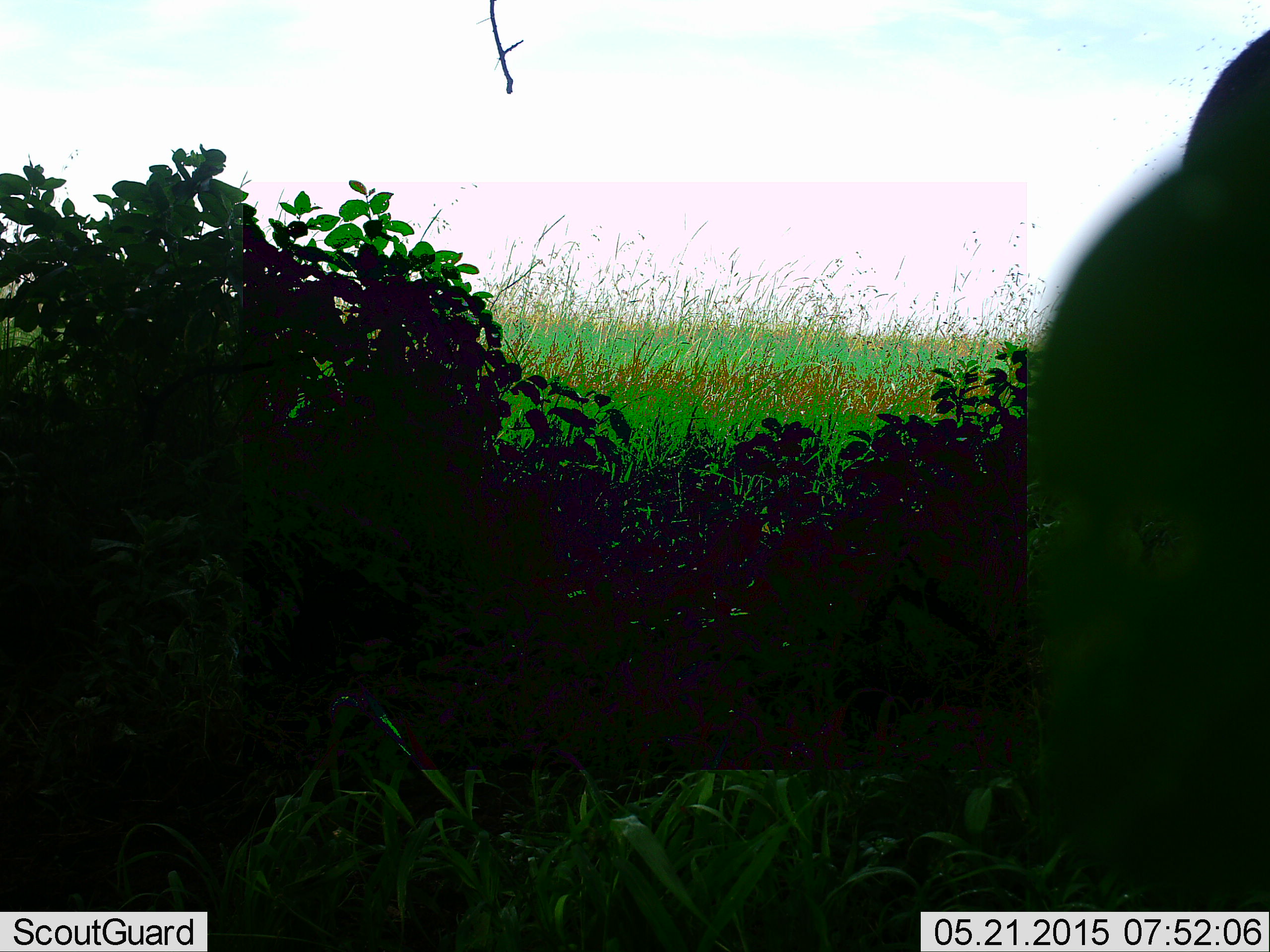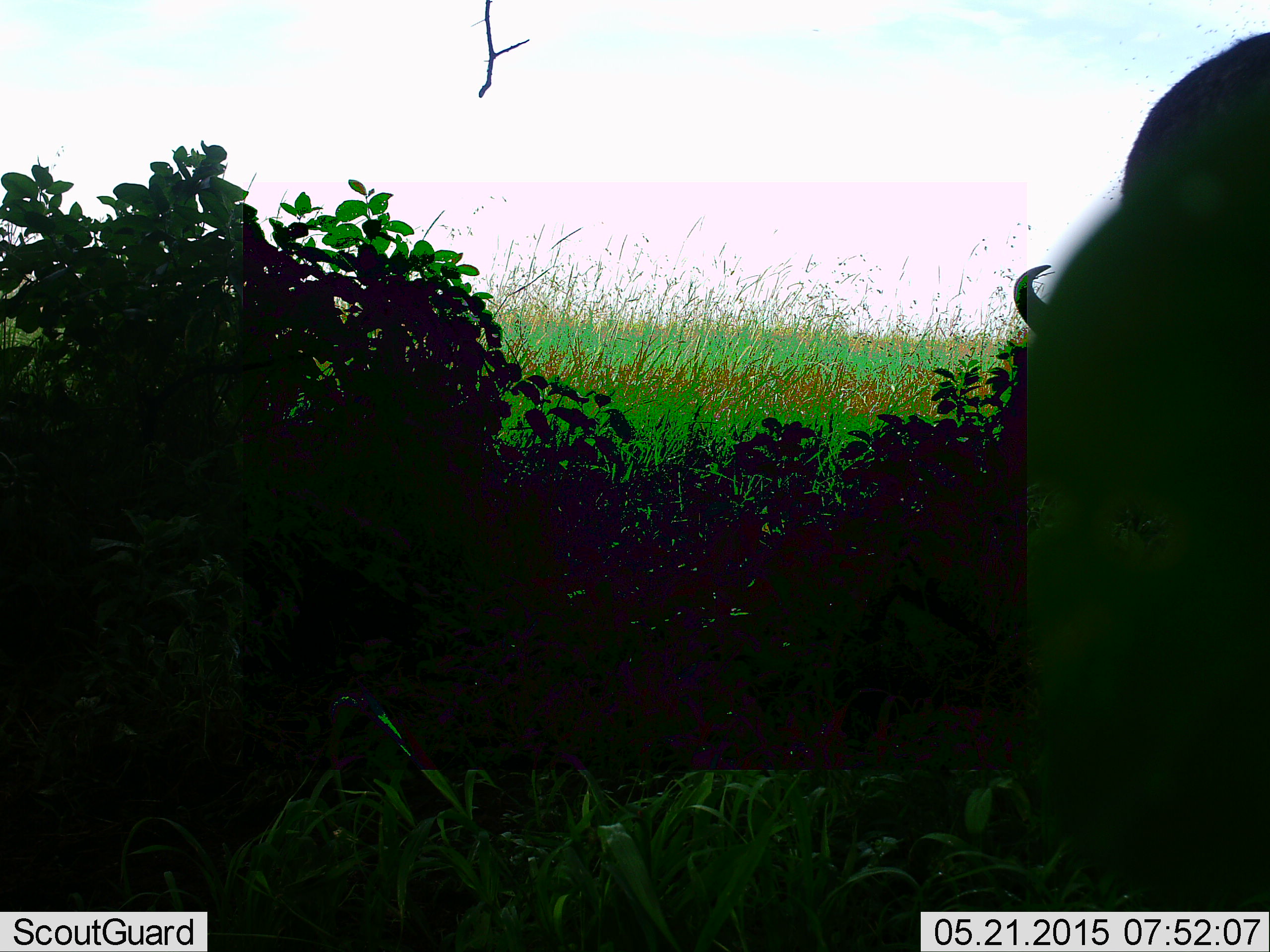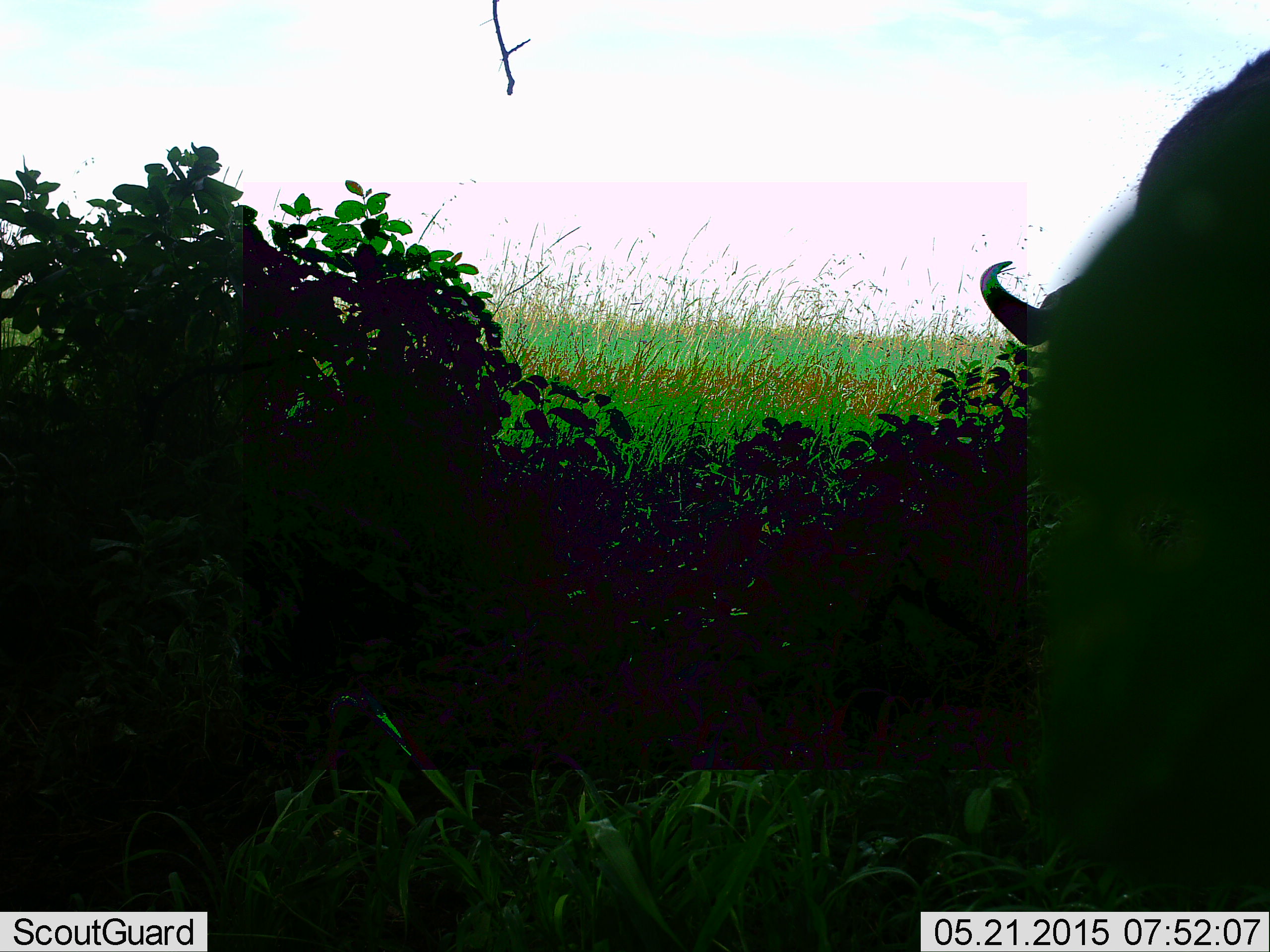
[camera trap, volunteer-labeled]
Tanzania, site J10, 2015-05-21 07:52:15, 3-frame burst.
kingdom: Animalia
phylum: Chordata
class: Mammalia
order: Artiodactyla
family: Bovidae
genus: Connochaetes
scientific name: Connochaetes taurinus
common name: blue wildebeest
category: wildebeest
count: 1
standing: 70%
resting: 0%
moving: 10%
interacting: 0%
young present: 0%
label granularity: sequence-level